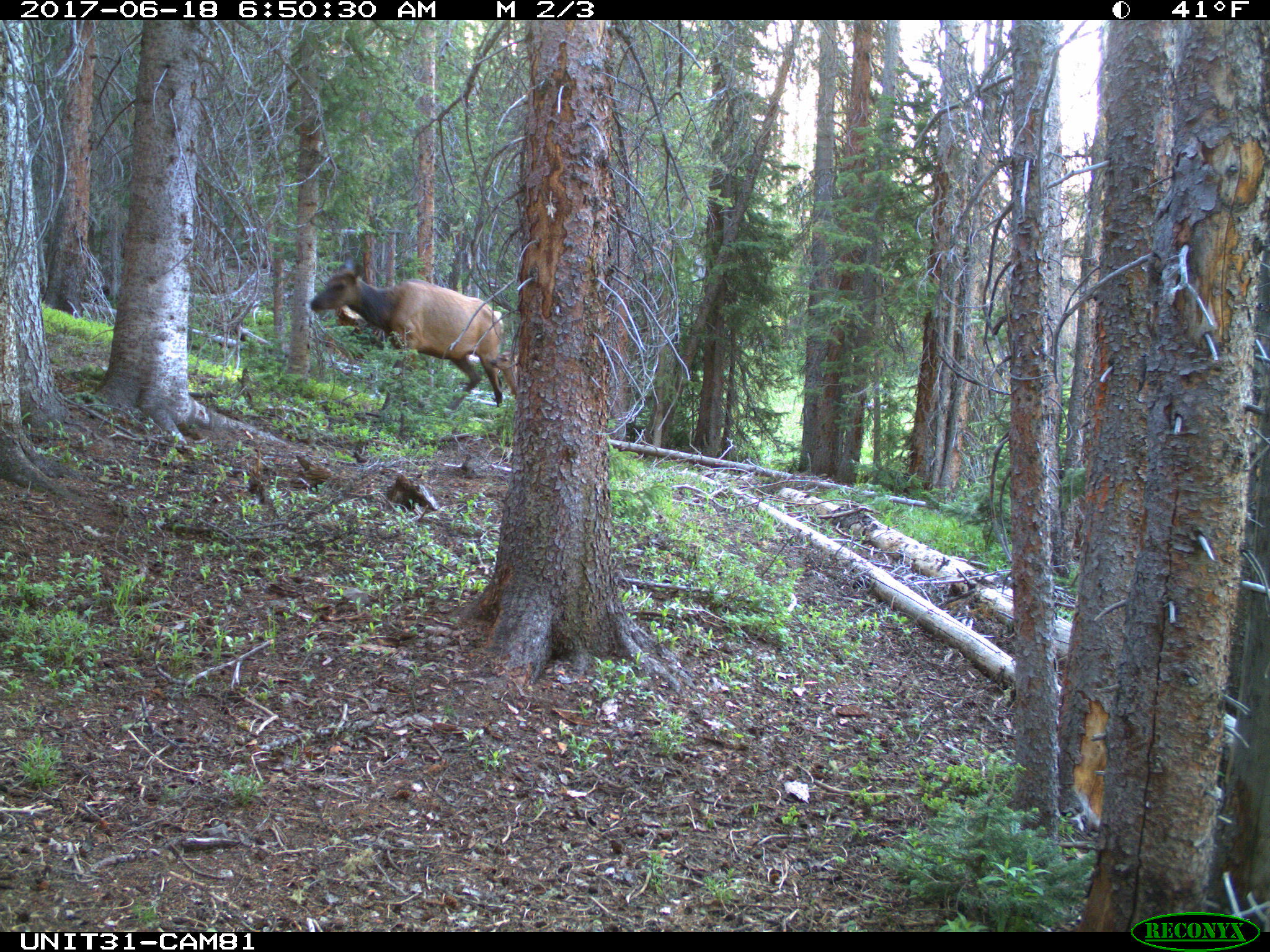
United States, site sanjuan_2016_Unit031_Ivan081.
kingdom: Animalia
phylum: Chordata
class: Mammalia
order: Artiodactyla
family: Cervidae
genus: Cervus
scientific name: Cervus elaphus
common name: red deer